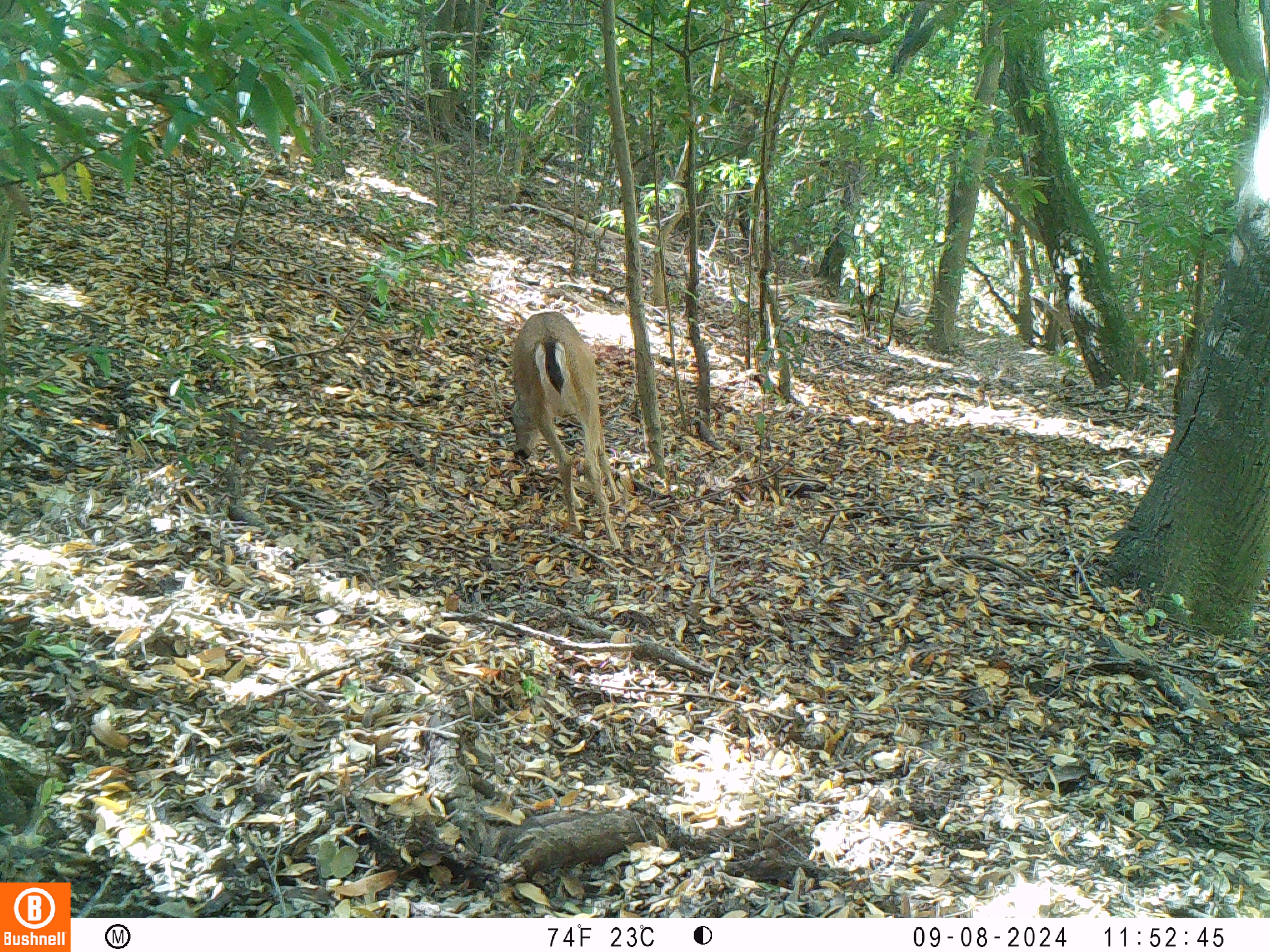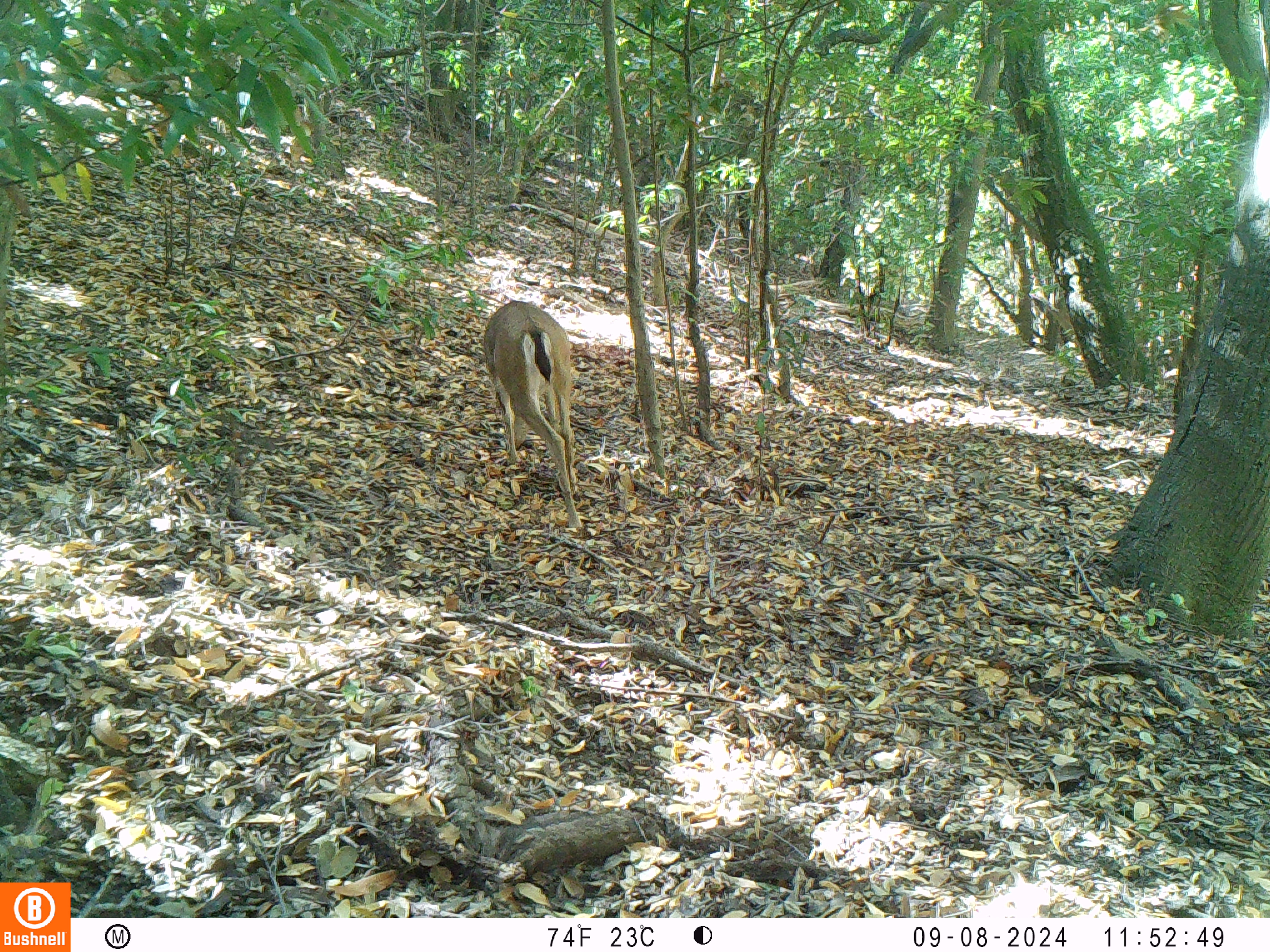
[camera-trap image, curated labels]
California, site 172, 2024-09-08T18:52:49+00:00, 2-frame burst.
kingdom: Animalia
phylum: Chordata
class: Mammalia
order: Artiodactyla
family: Cervidae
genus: Odocoileus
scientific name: Odocoileus hemionus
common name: mule deer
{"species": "mule deer (Odocoileus hemionus)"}